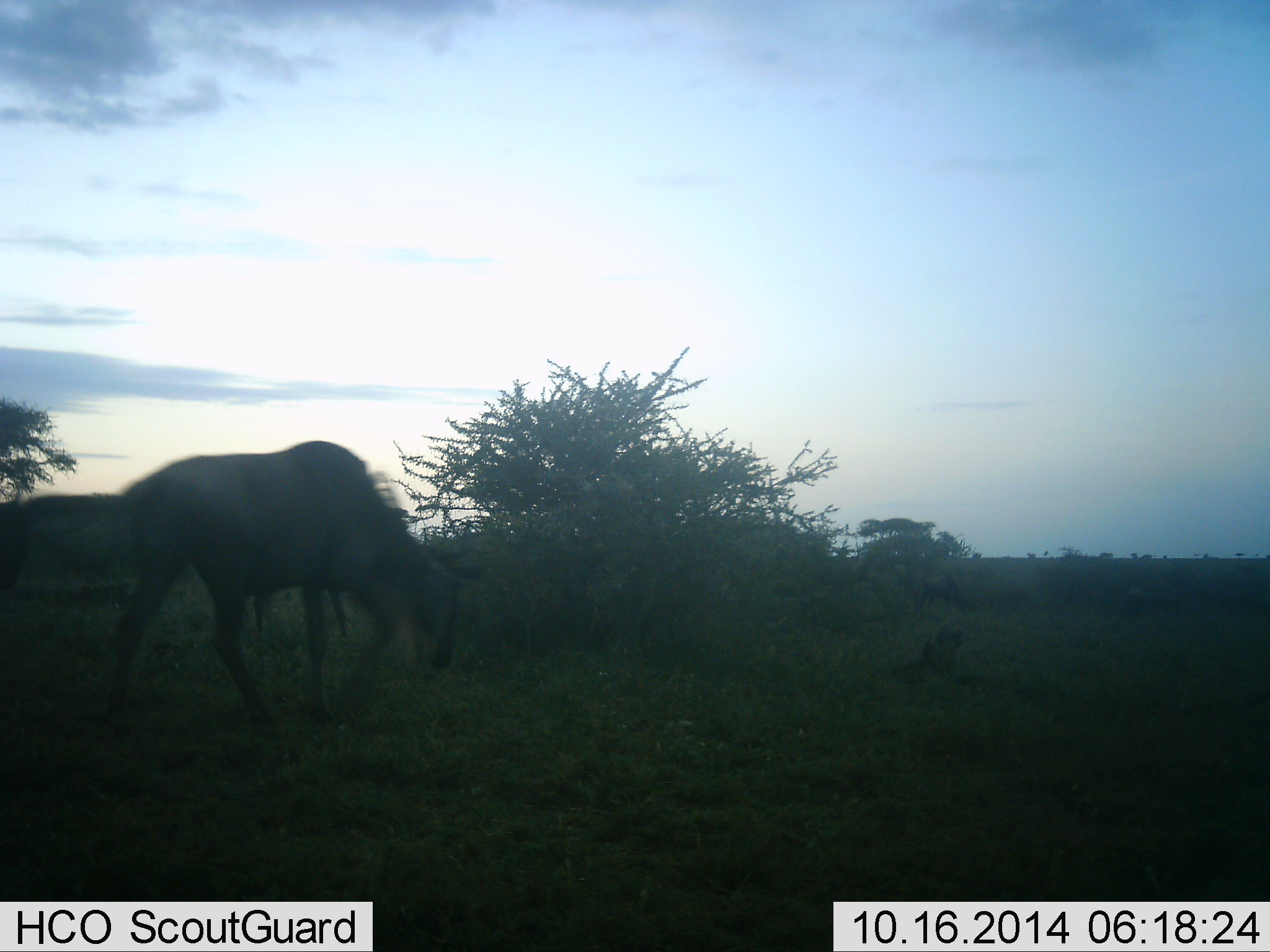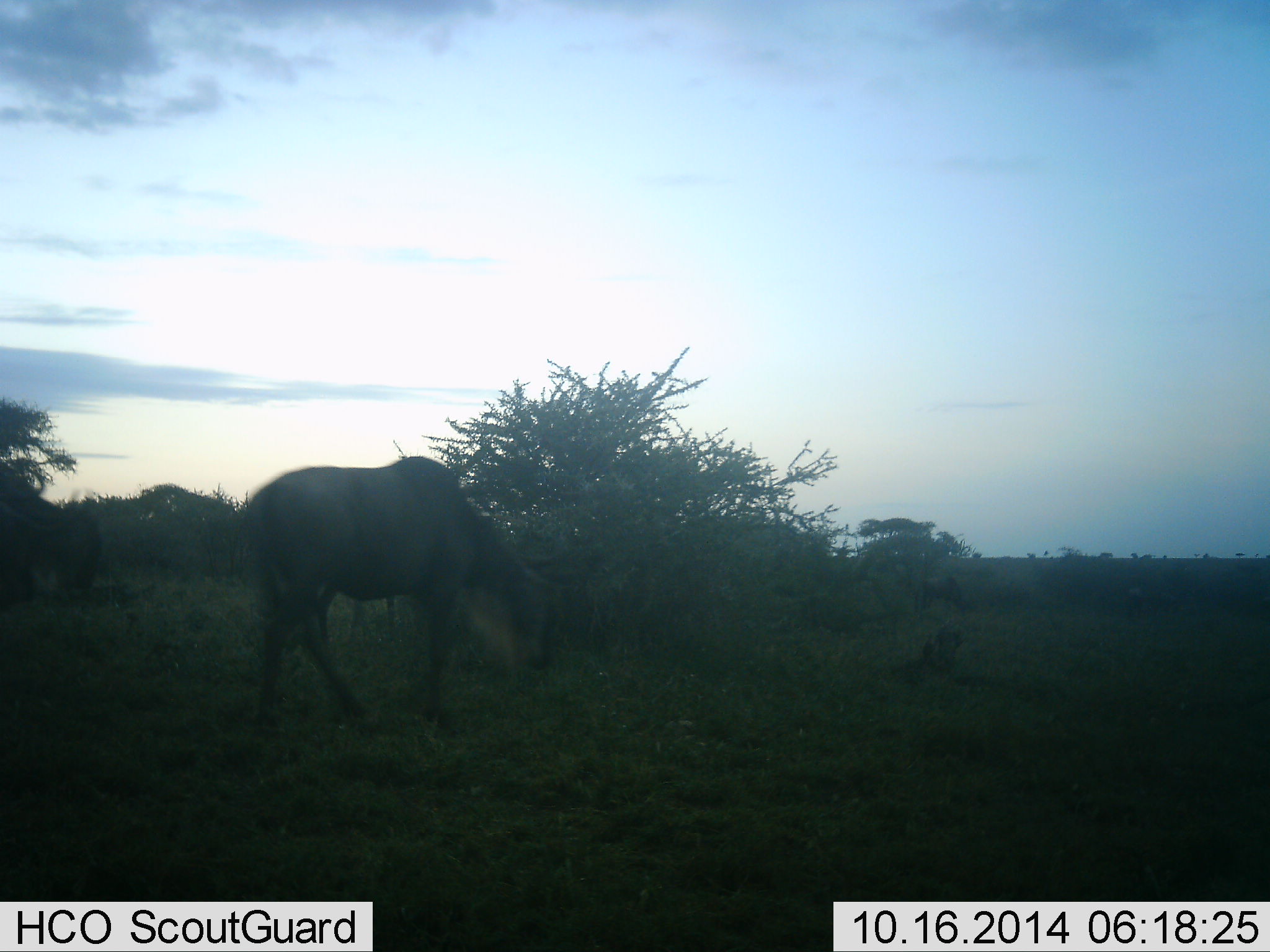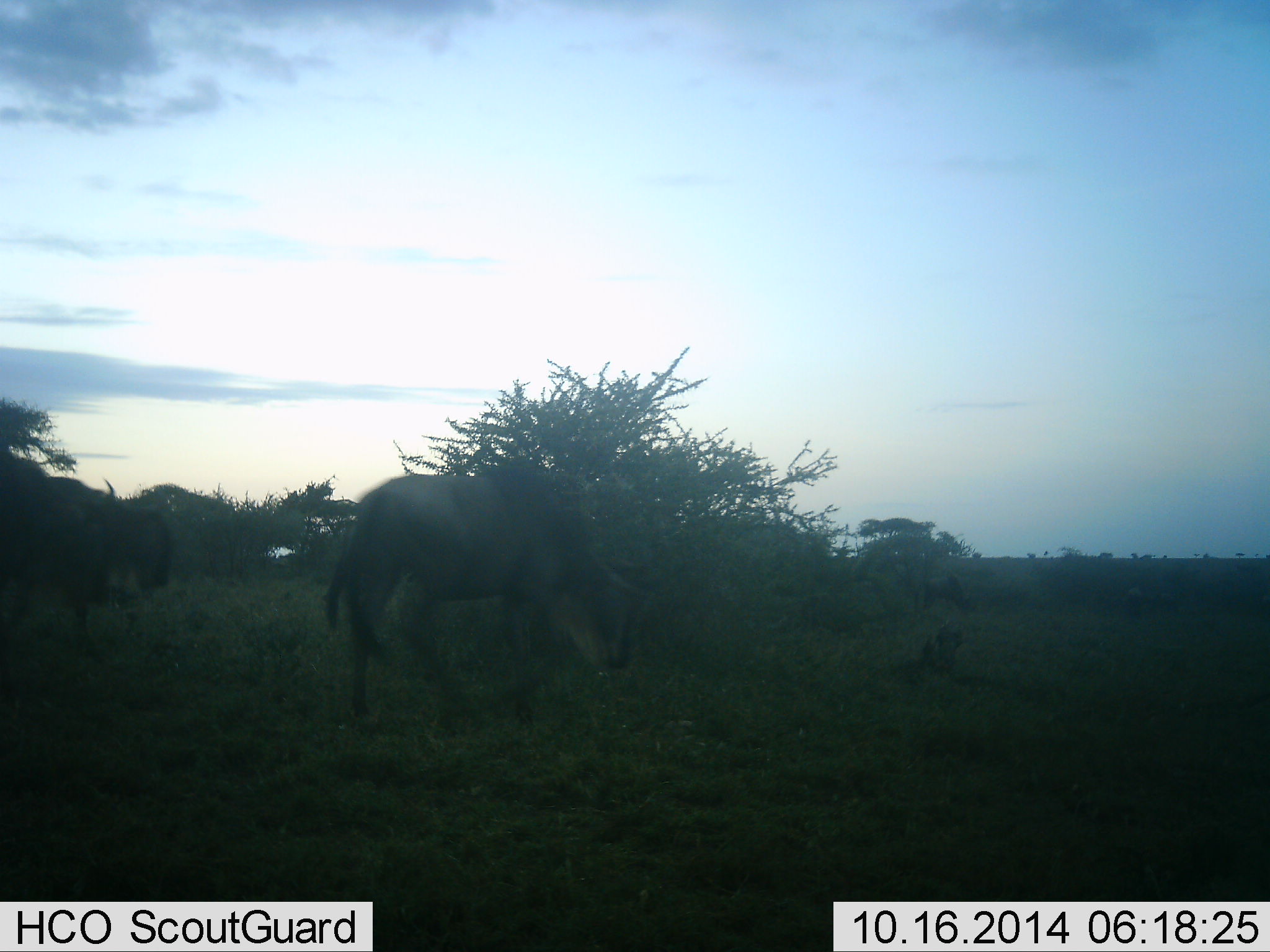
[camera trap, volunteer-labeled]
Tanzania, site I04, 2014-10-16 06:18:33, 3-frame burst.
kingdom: Animalia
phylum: Chordata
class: Mammalia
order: Artiodactyla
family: Bovidae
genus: Connochaetes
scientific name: Connochaetes taurinus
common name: blue wildebeest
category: wildebeest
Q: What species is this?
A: Wildebeest (blue wildebeest) (Connochaetes taurinus).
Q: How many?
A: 3.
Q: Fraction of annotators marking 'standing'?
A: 20%.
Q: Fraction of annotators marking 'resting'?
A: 0%.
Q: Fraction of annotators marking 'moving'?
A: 70%.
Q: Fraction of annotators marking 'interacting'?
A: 0%.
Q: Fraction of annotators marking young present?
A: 0%.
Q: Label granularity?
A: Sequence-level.